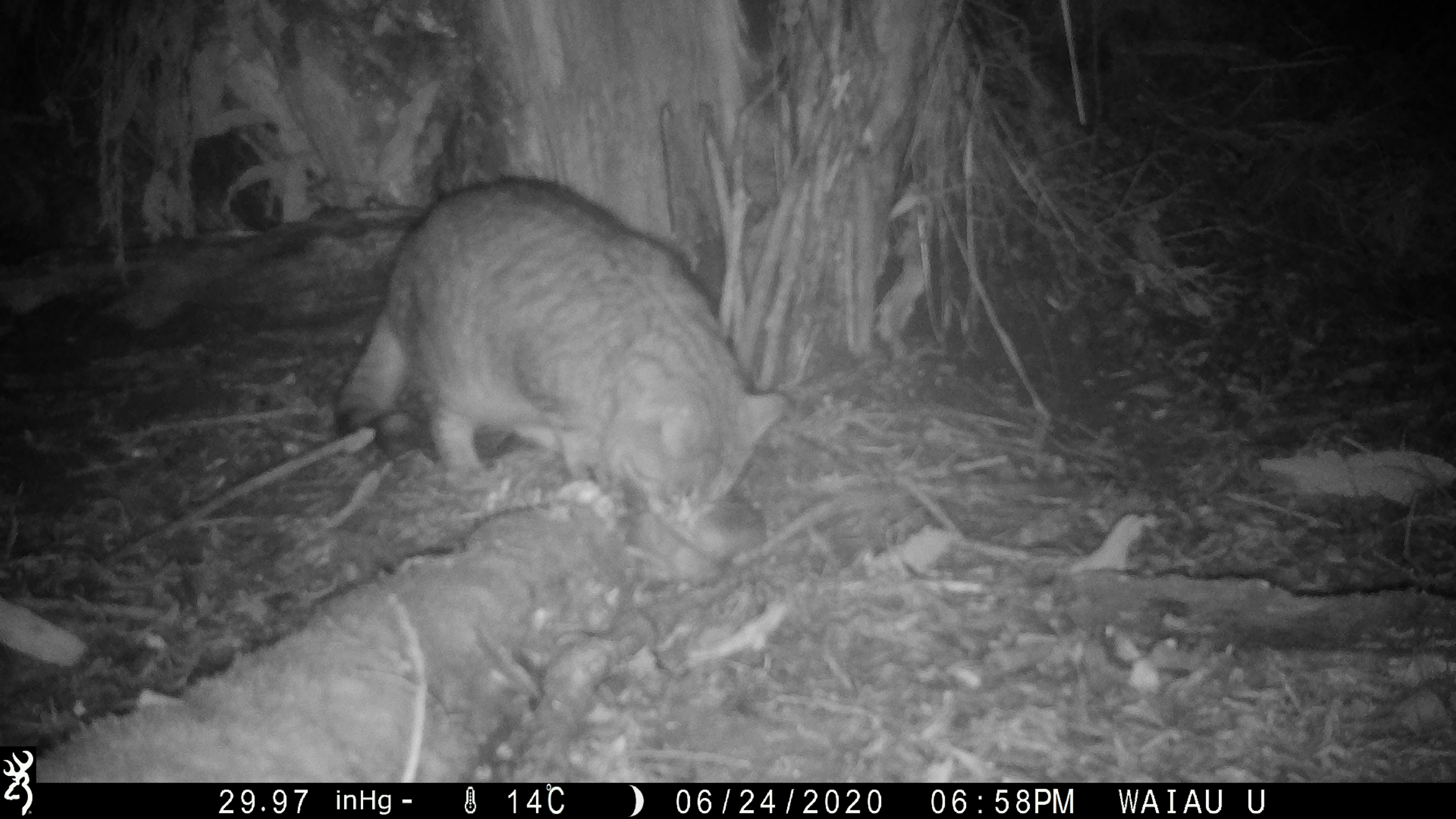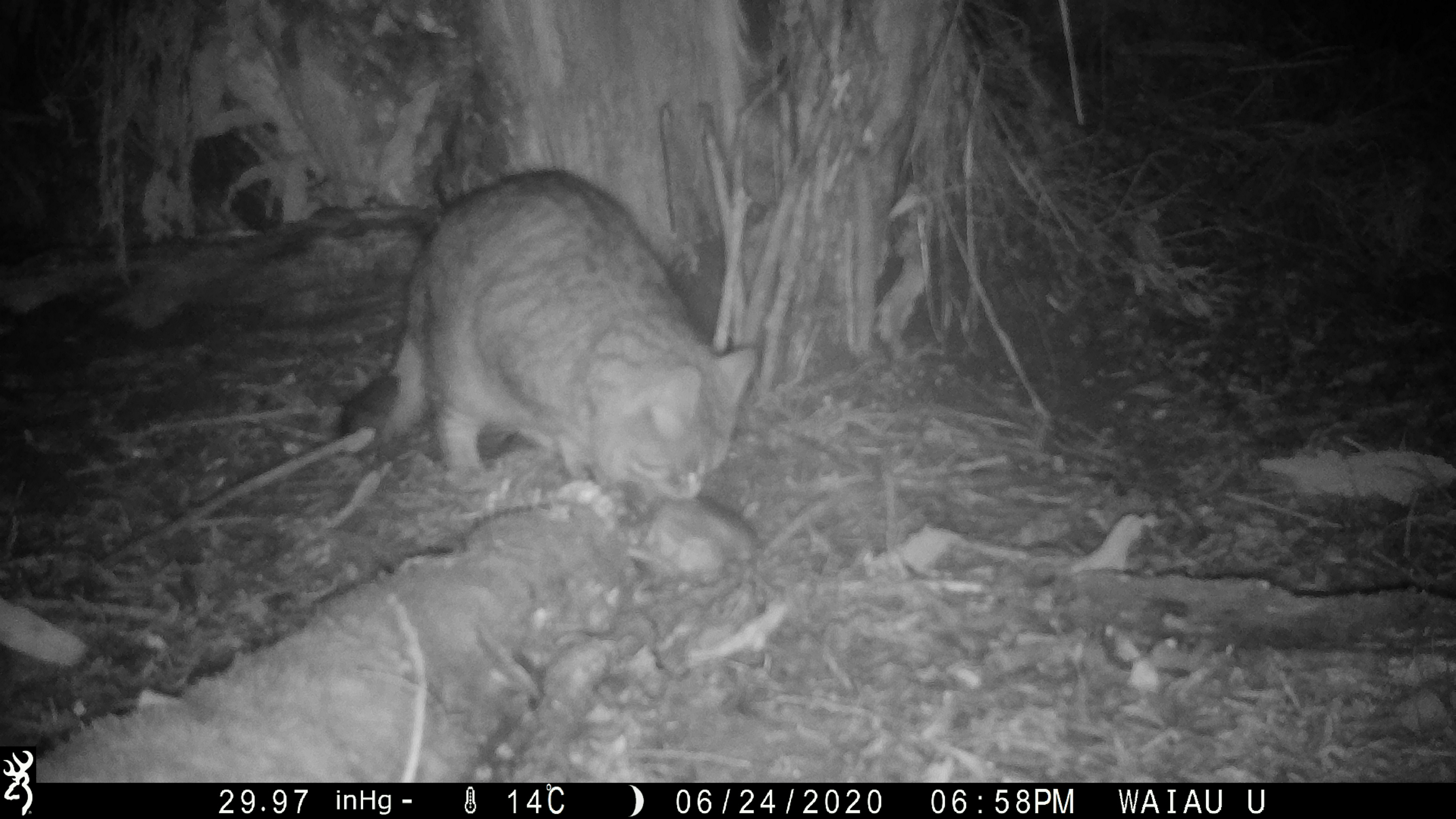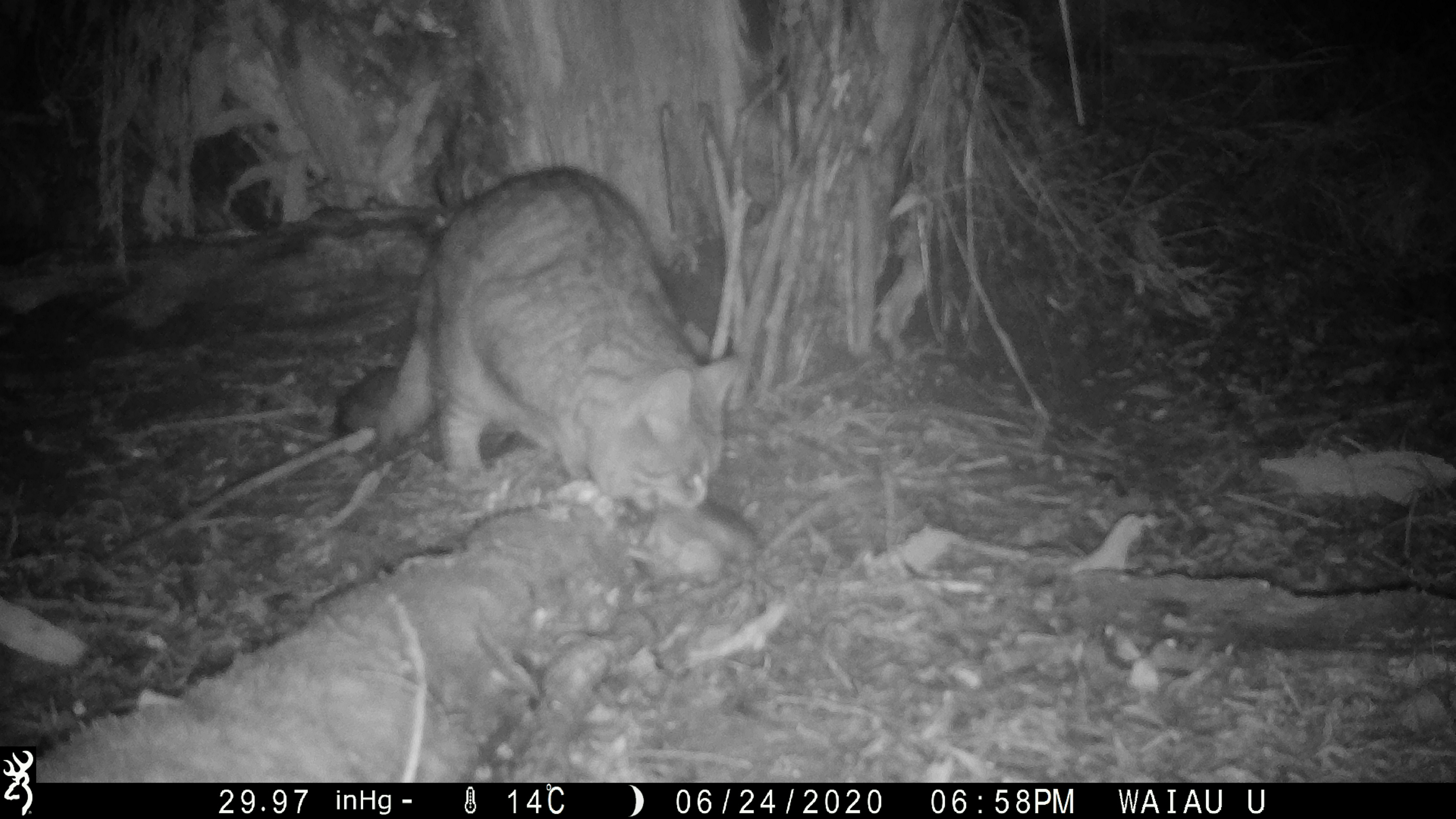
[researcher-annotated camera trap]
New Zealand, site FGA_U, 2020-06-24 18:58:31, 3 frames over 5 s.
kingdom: Animalia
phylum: Chordata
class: Mammalia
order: Carnivora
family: Felidae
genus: Felis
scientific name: Felis catus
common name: domestic cat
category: cat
Cat (domestic cat) (Felis catus).